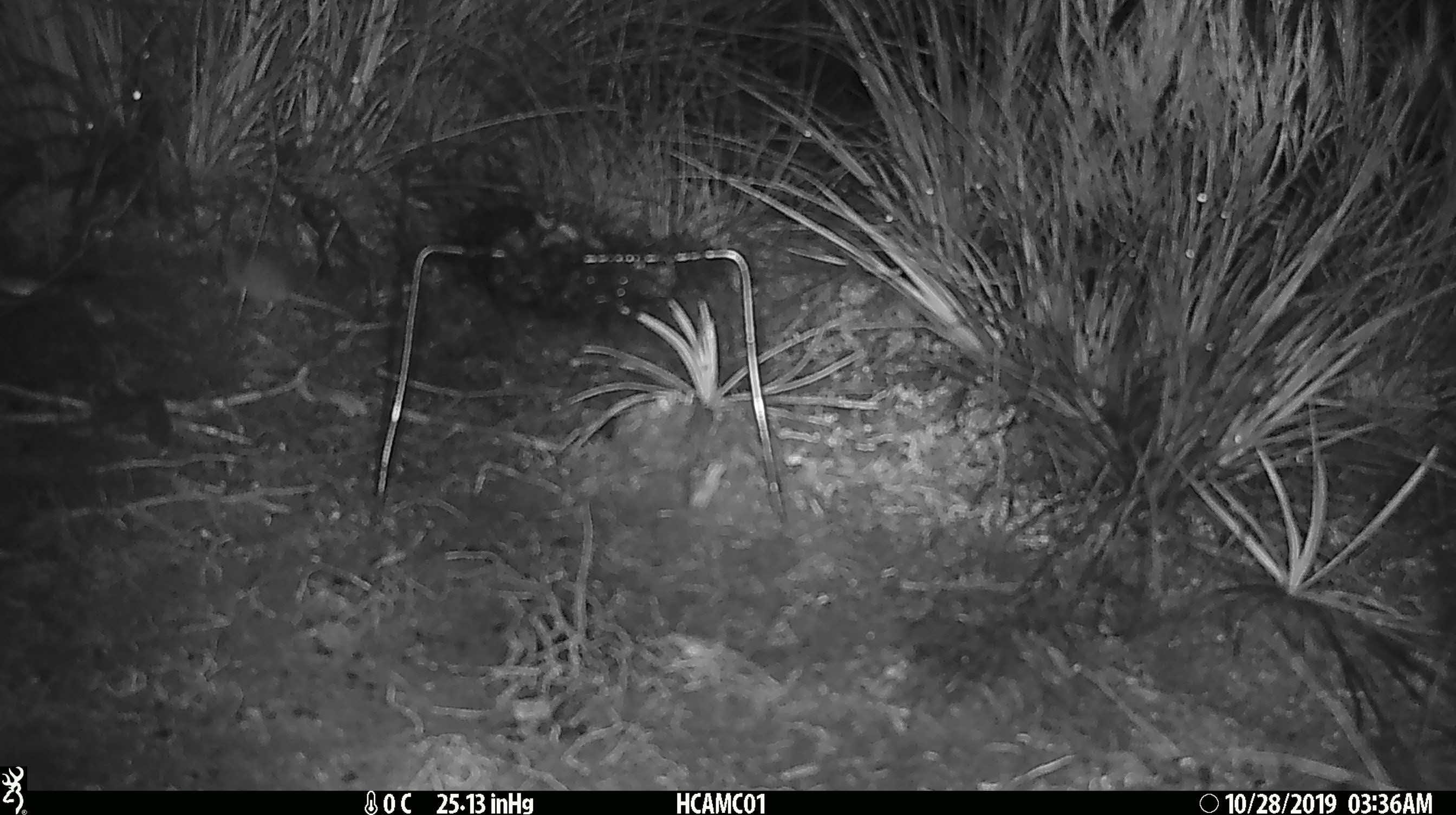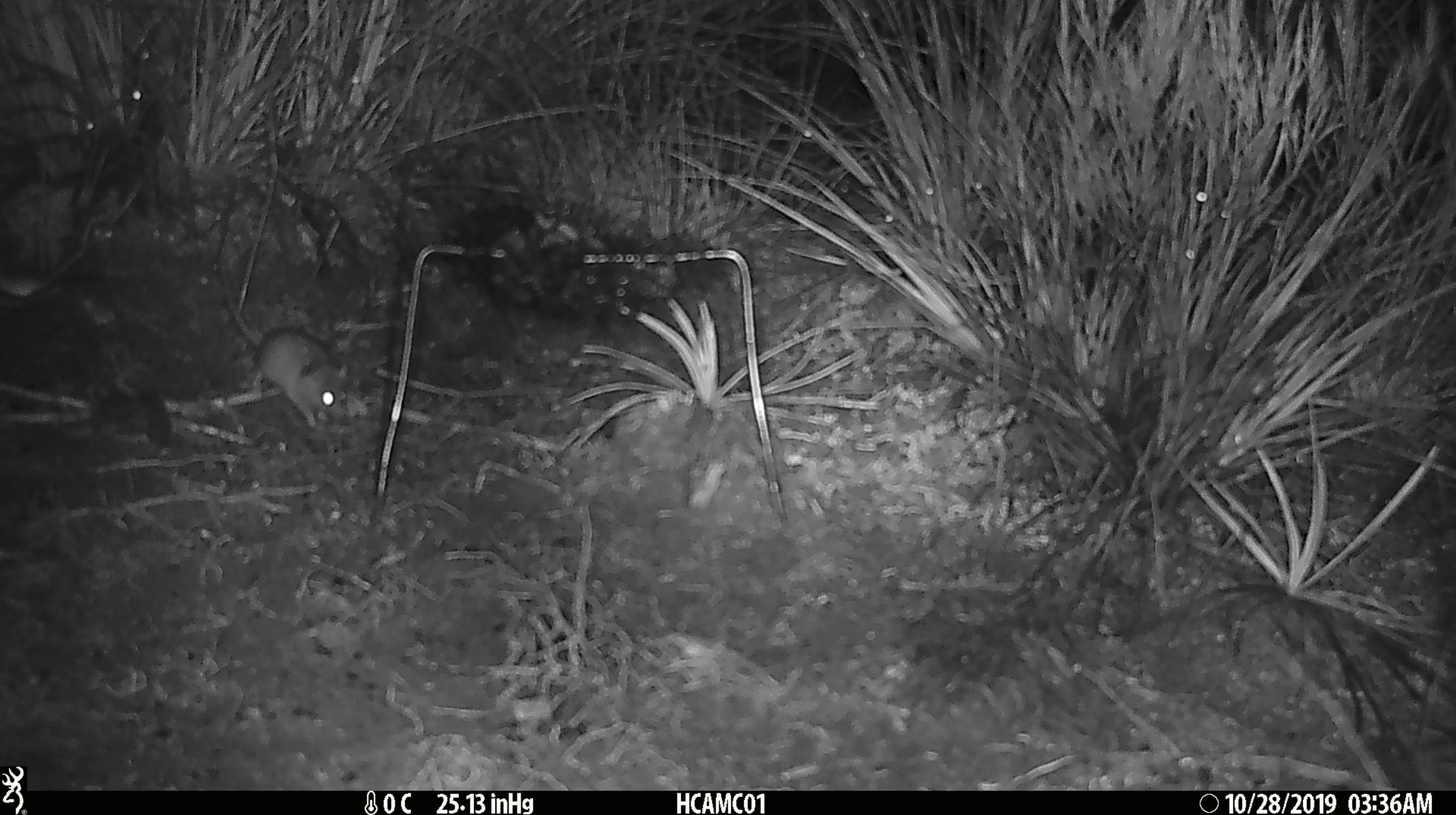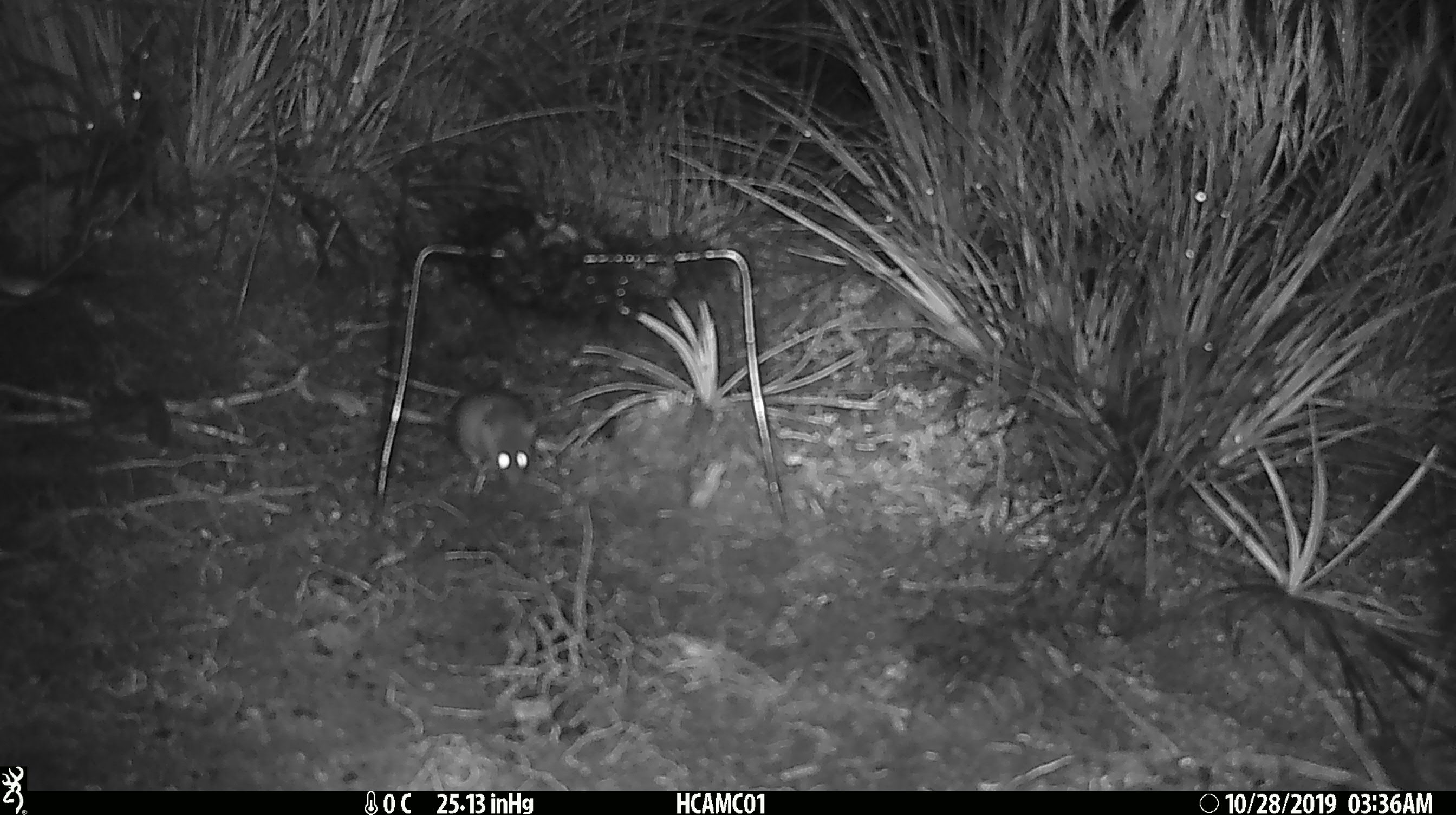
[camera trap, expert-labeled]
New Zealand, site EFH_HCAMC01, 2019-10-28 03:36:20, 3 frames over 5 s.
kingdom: Animalia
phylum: Chordata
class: Mammalia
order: Rodentia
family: Muridae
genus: Mus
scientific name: Mus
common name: mouse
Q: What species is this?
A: Mouse (Mus).